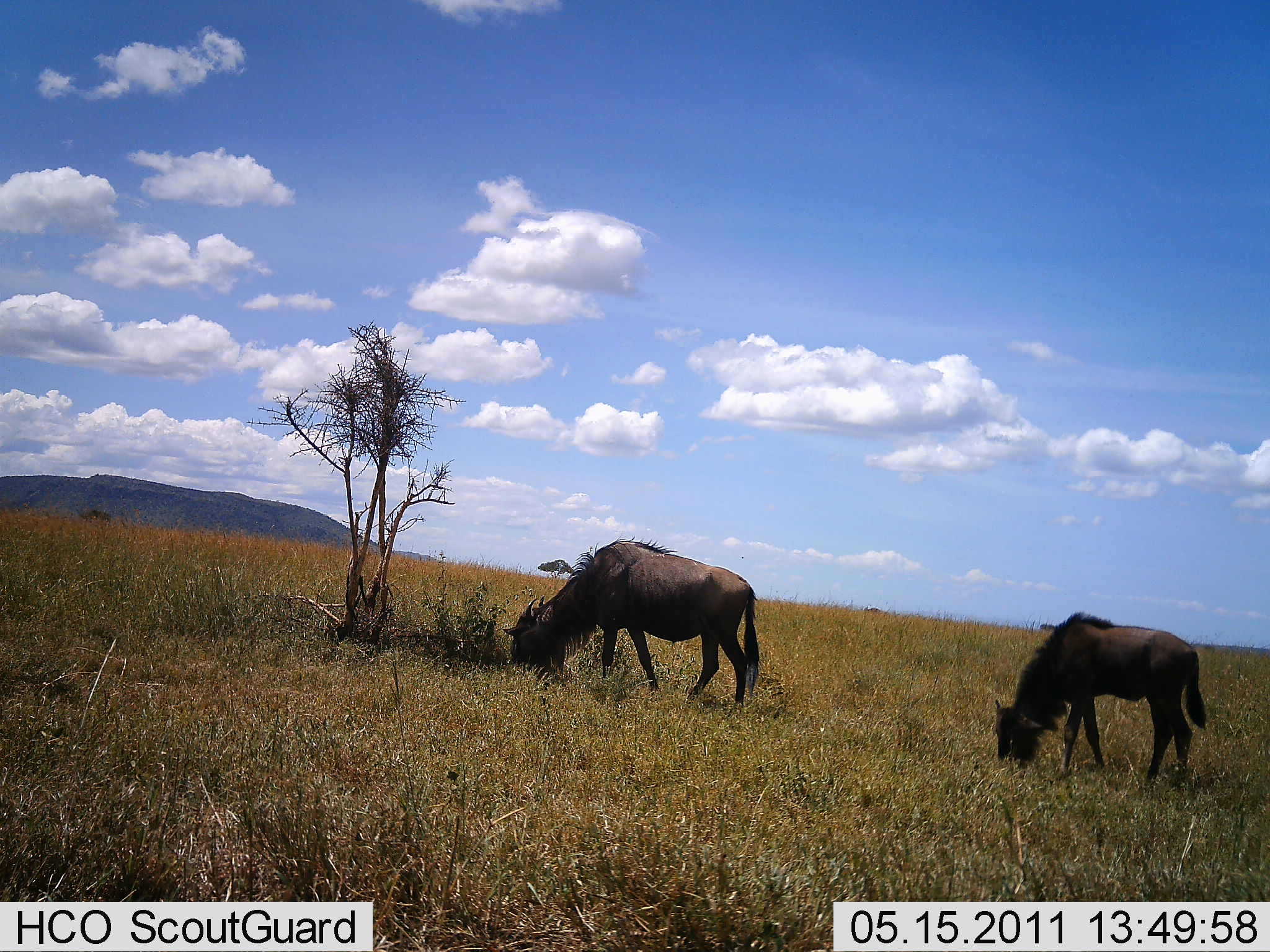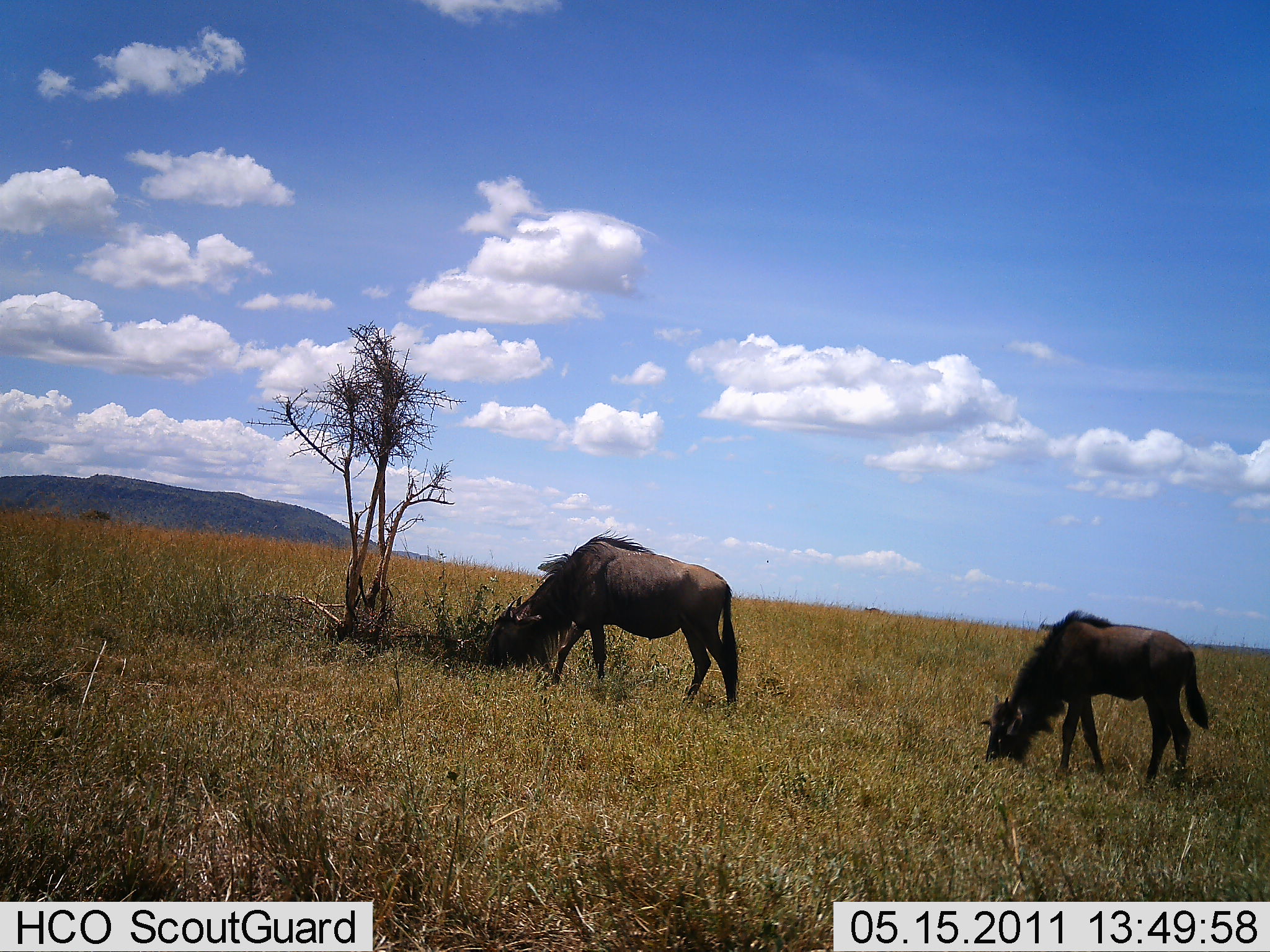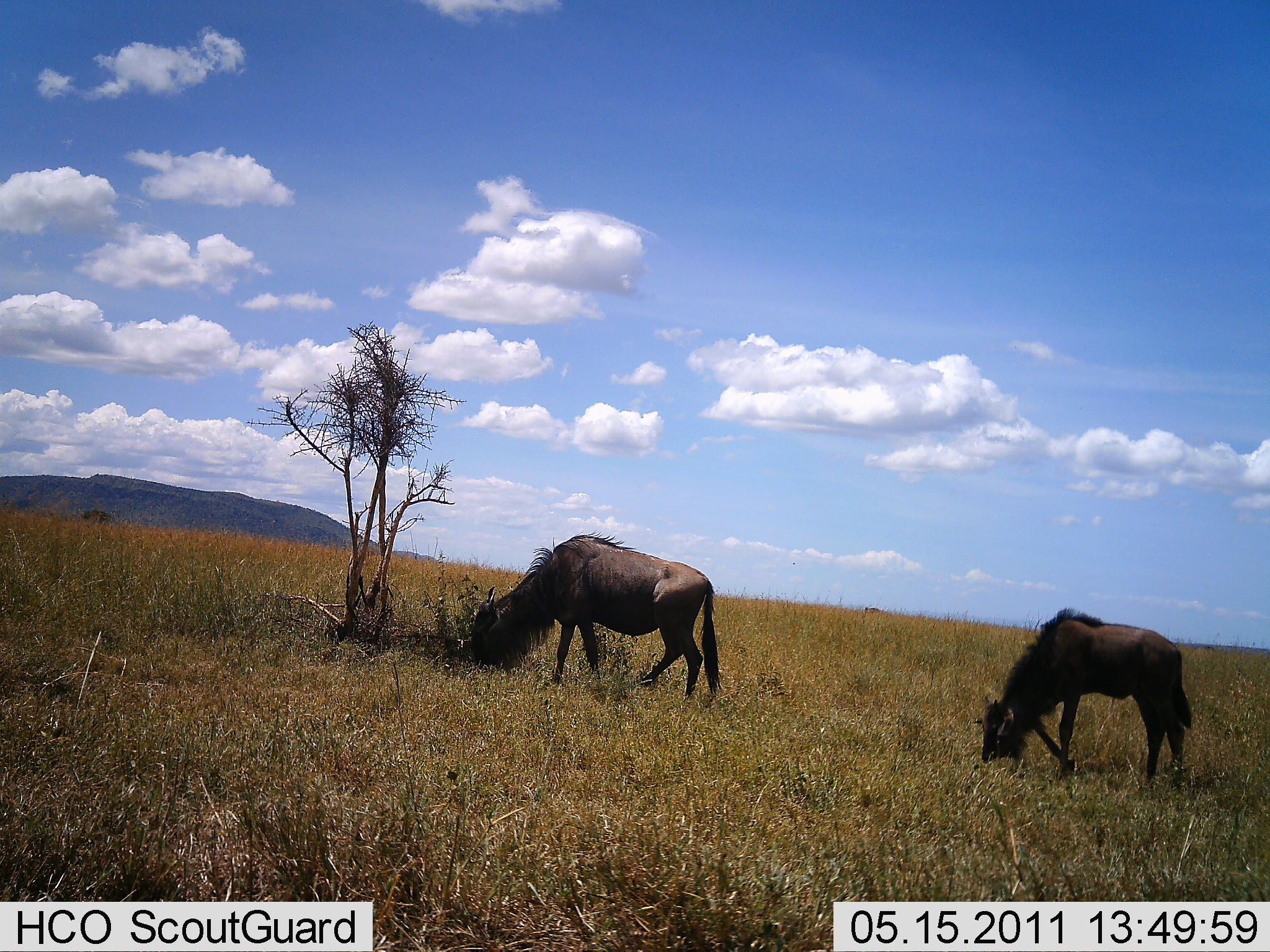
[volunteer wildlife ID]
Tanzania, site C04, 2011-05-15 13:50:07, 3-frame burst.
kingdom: Animalia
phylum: Chordata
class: Mammalia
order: Artiodactyla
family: Bovidae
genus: Connochaetes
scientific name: Connochaetes taurinus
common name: blue wildebeest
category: wildebeest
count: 2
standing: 9%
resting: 0%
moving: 18%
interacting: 0%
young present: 9%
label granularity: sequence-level